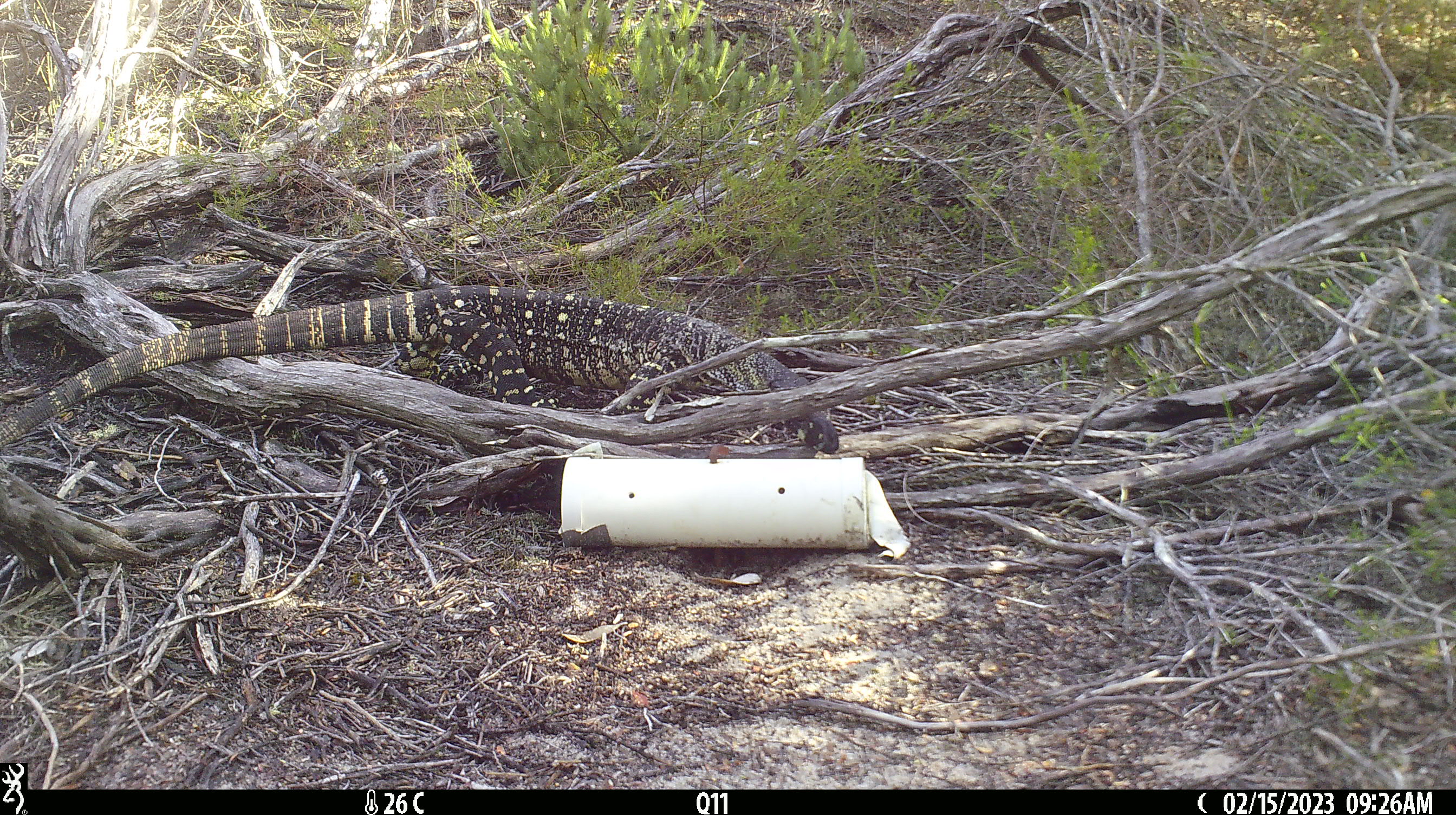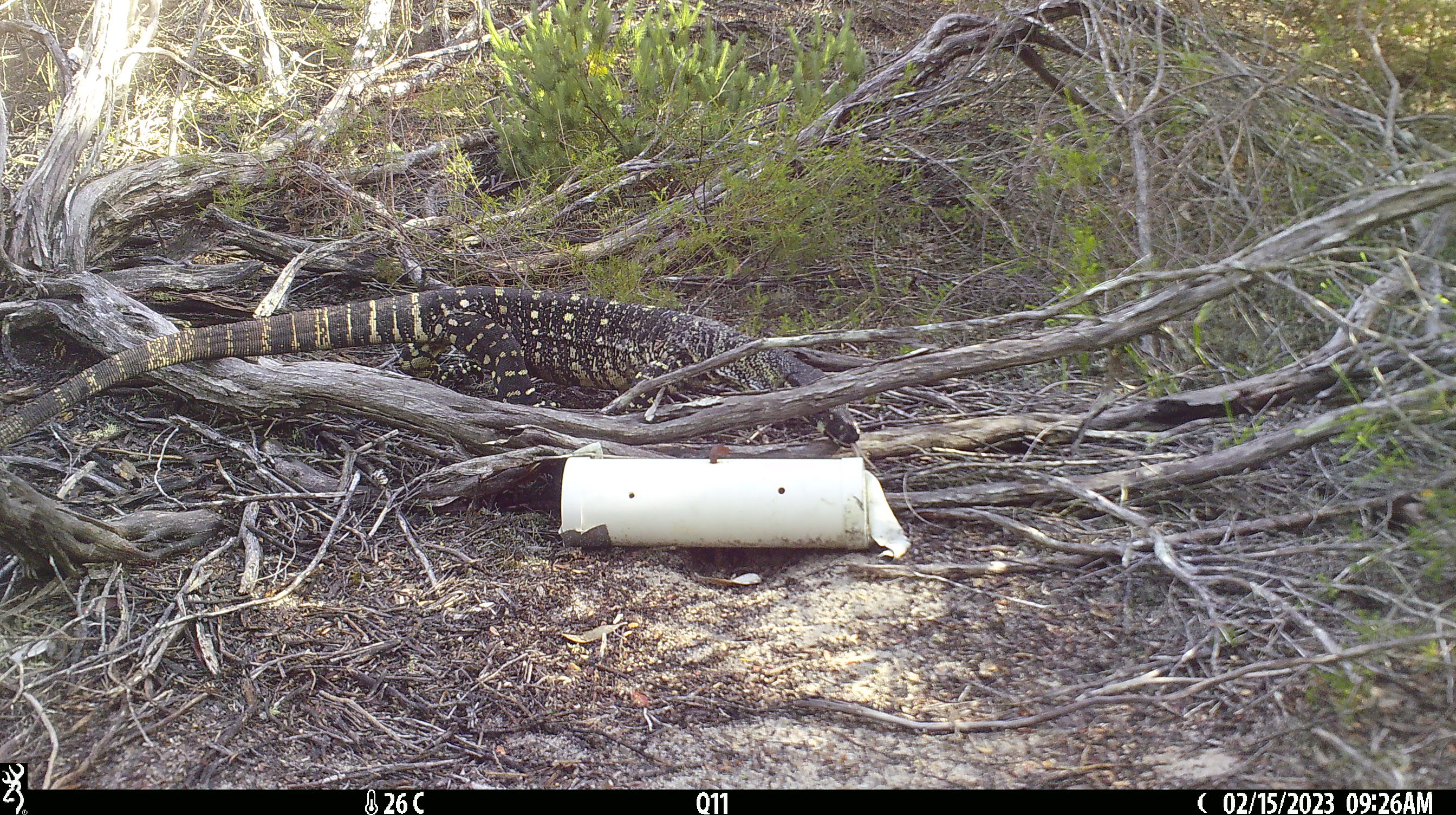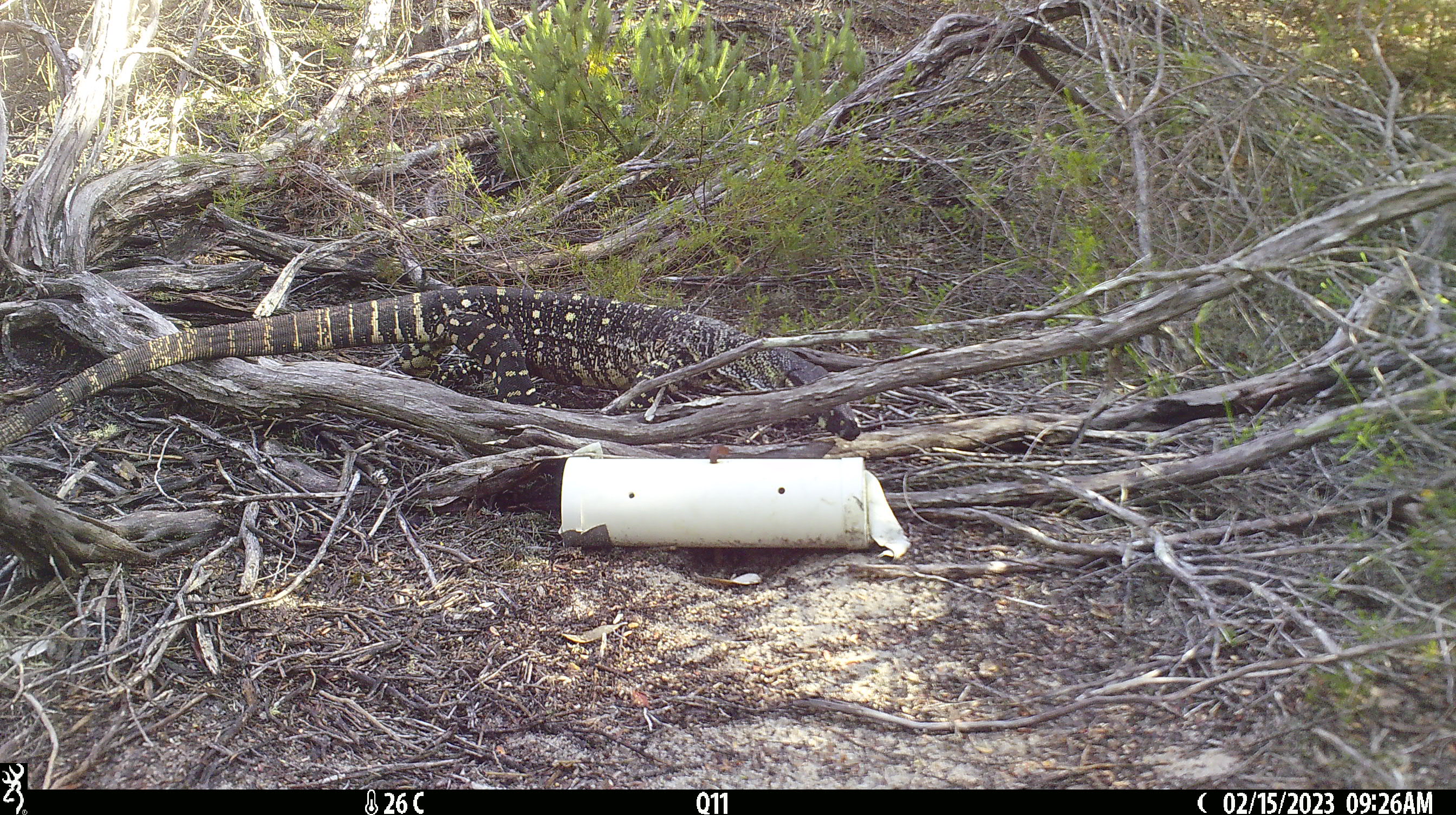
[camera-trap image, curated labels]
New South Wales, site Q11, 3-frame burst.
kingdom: Animalia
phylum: Chordata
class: Reptilia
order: Squamata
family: Varanidae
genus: Varanus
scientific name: Varanus varius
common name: lace monitor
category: goanna